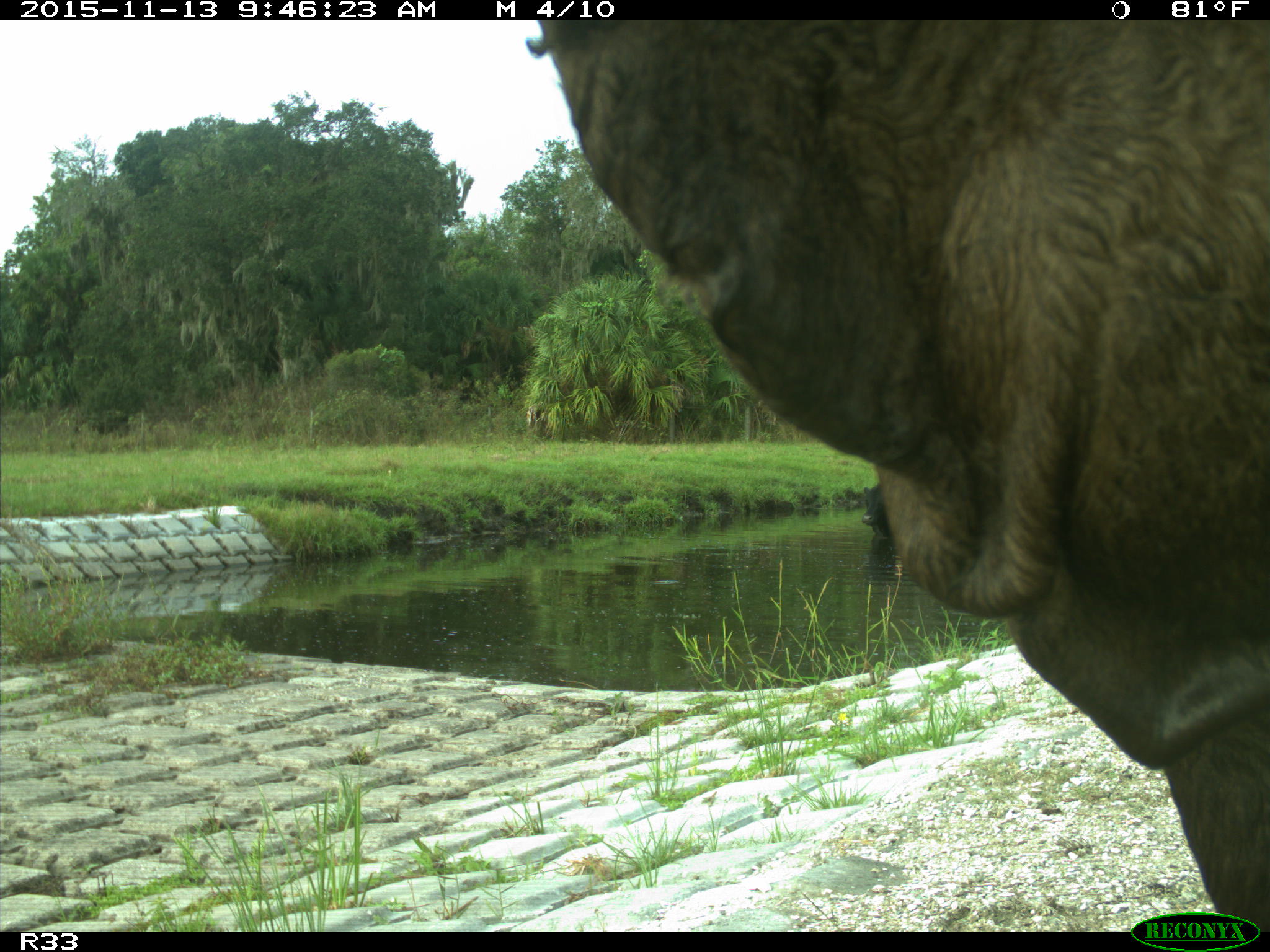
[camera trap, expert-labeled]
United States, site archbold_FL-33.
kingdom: Animalia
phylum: Chordata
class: Mammalia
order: Artiodactyla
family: Bovidae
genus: Bos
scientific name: Bos taurus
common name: domestic cow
Bos taurus (domestic cow).